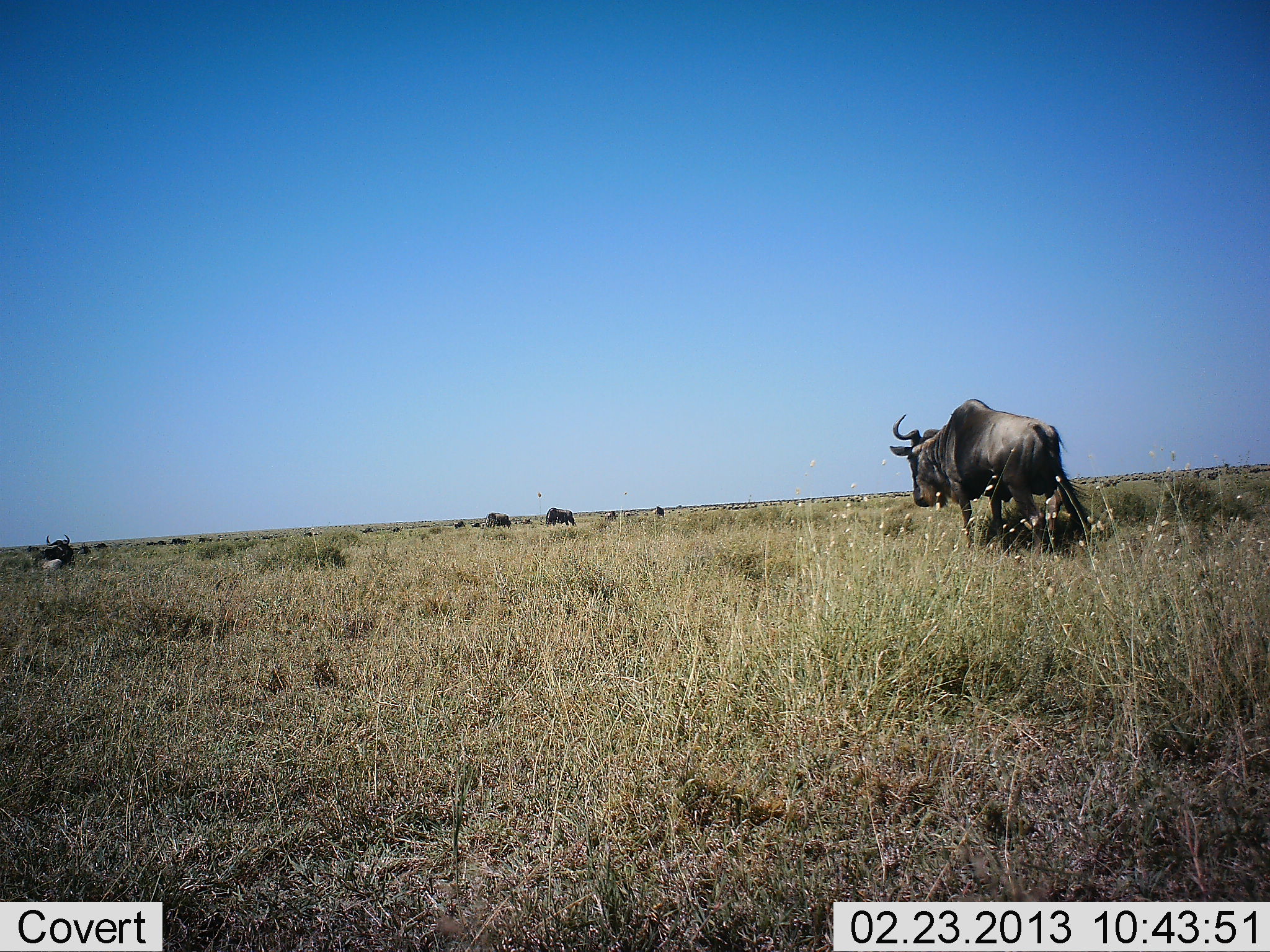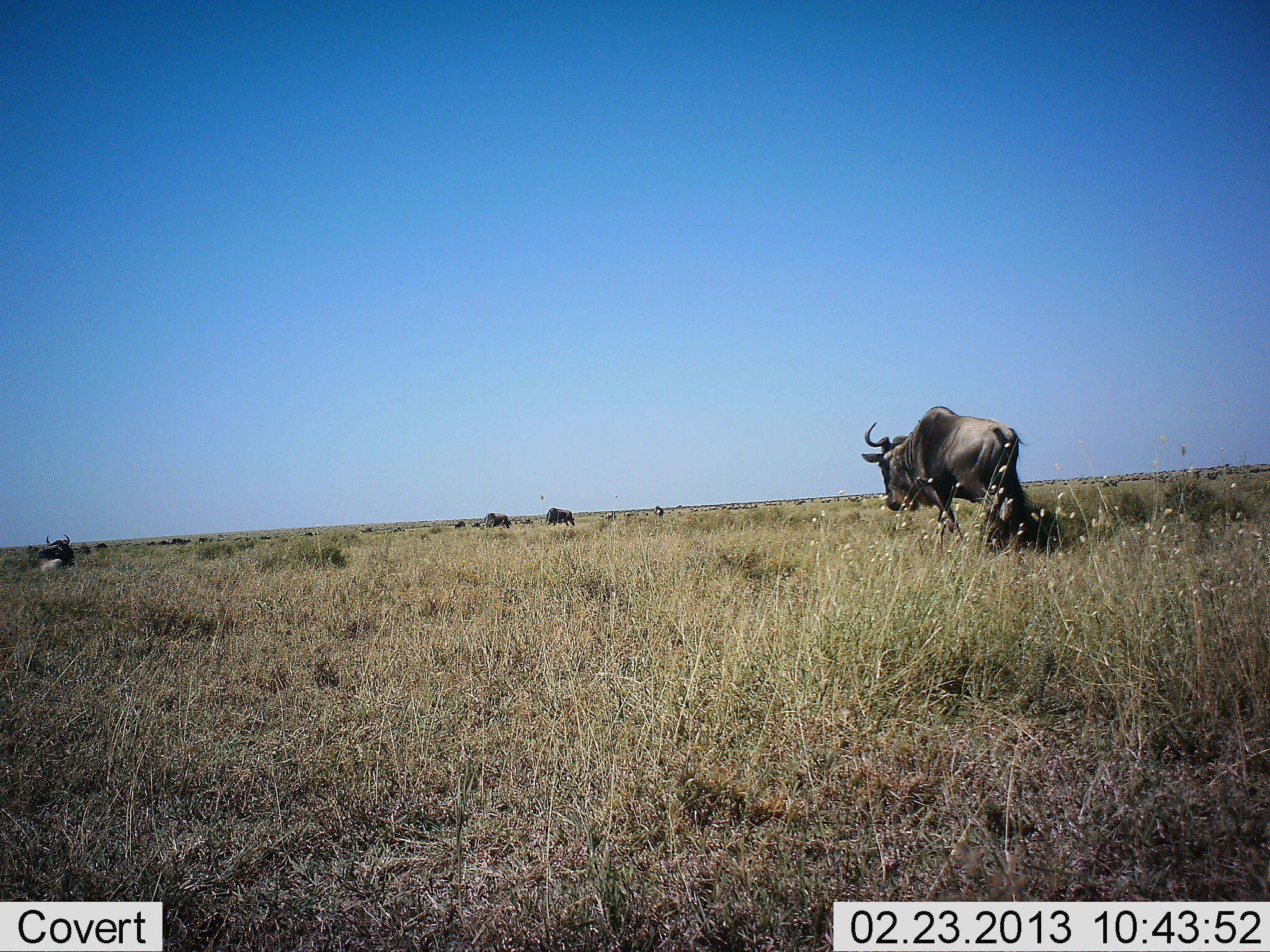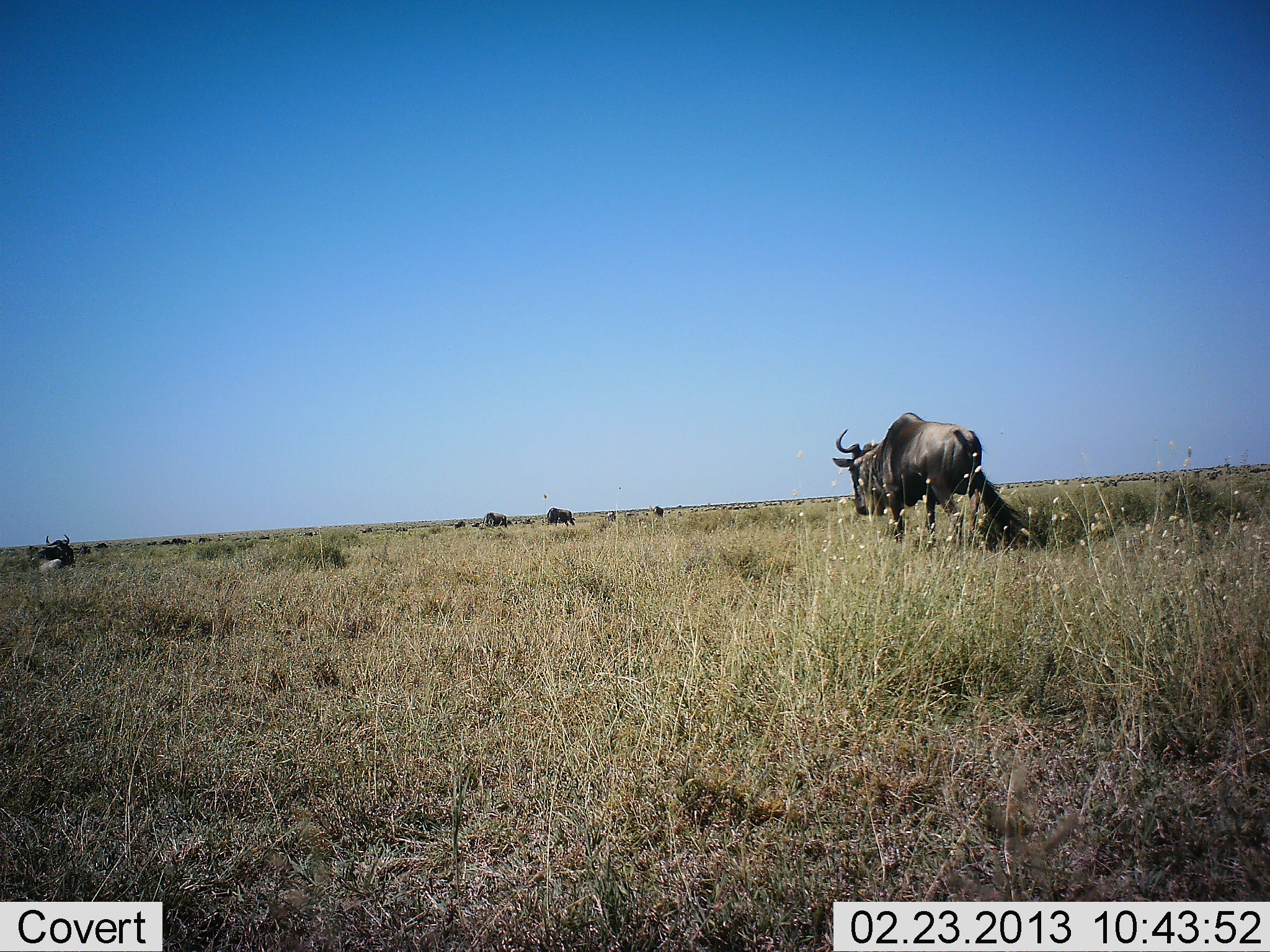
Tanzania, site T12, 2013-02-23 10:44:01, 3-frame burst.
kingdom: Animalia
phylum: Chordata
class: Mammalia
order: Artiodactyla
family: Bovidae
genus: Connochaetes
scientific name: Connochaetes taurinus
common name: blue wildebeest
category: wildebeest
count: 11-50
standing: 48%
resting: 38%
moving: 86%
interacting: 0%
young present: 0%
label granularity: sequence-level